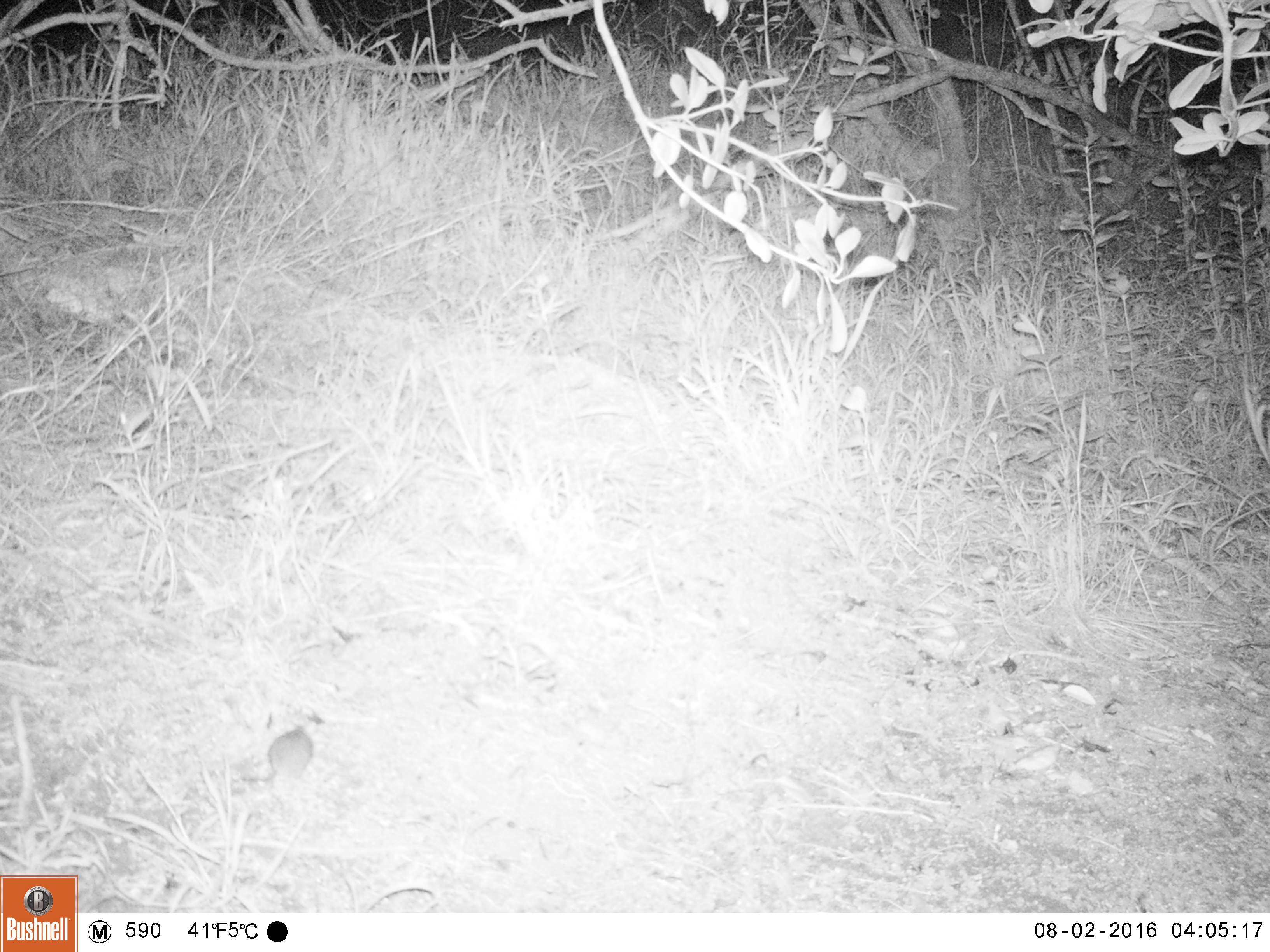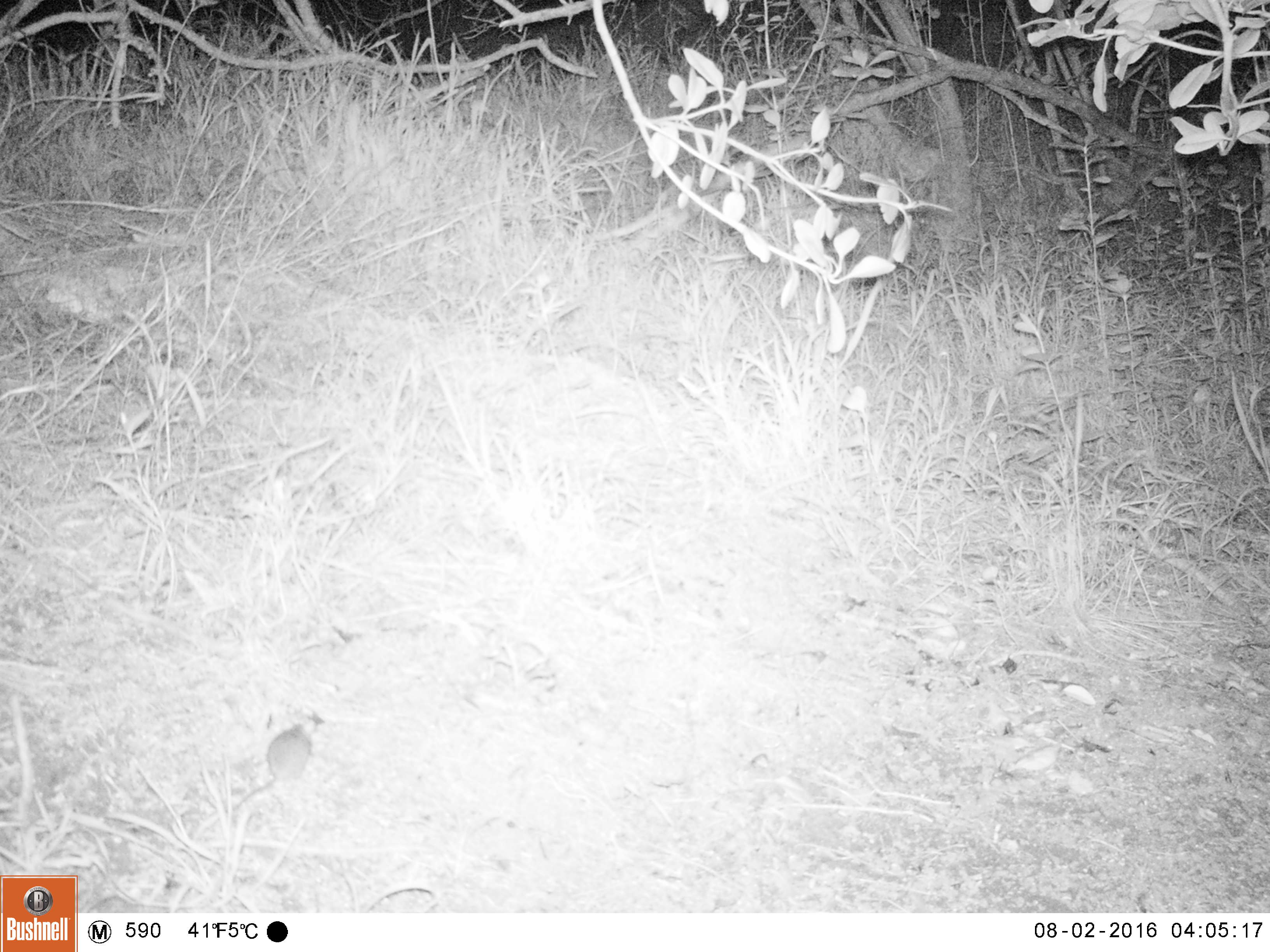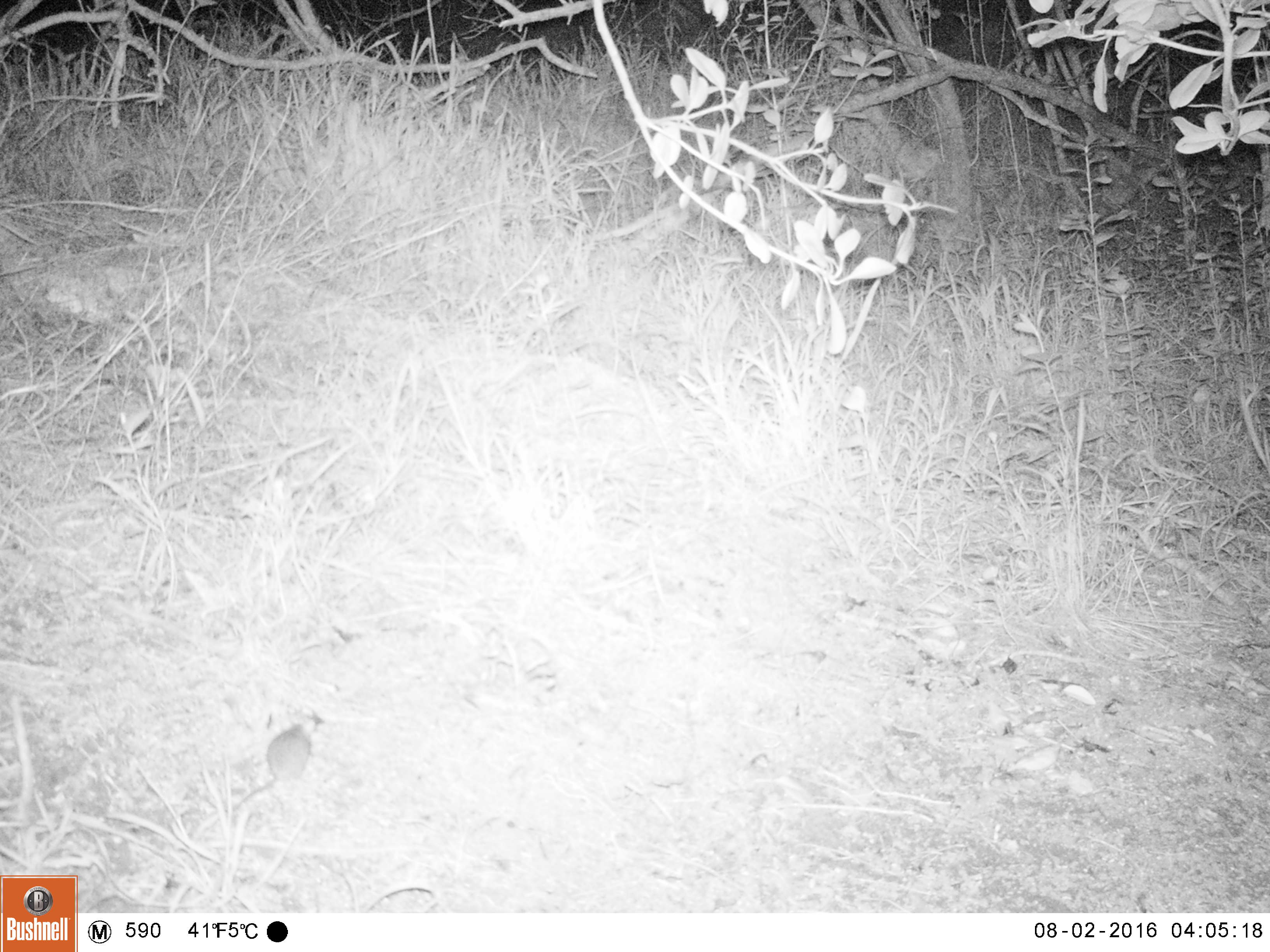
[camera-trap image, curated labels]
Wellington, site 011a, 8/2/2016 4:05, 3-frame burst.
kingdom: Animalia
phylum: Chordata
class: Mammalia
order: Rodentia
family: Muridae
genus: Mus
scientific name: Mus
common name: mouse